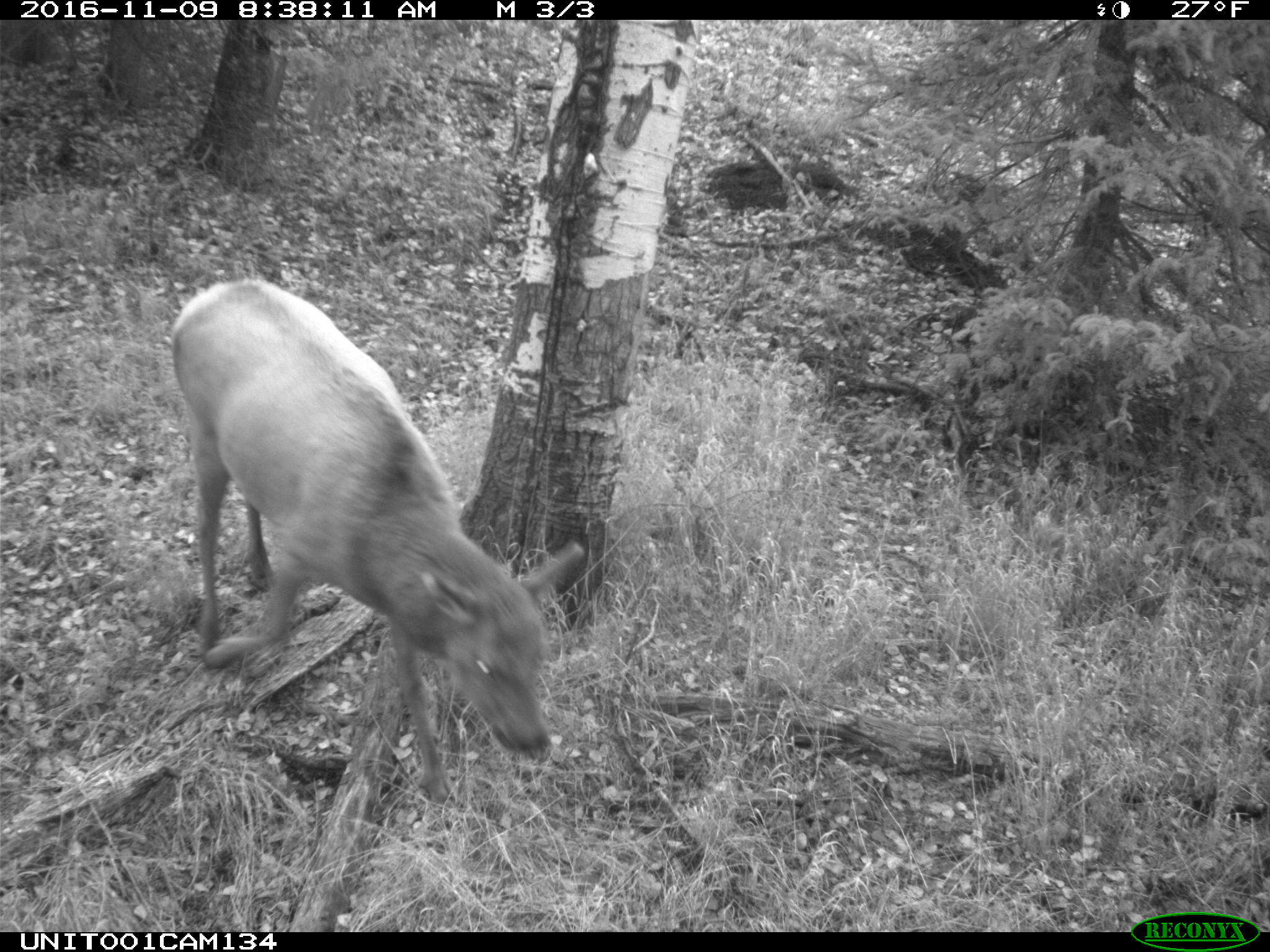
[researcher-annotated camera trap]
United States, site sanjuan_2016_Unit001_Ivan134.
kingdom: Animalia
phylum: Chordata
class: Mammalia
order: Artiodactyla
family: Cervidae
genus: Cervus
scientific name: Cervus elaphus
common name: red deer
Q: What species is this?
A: Cervus elaphus (red deer).